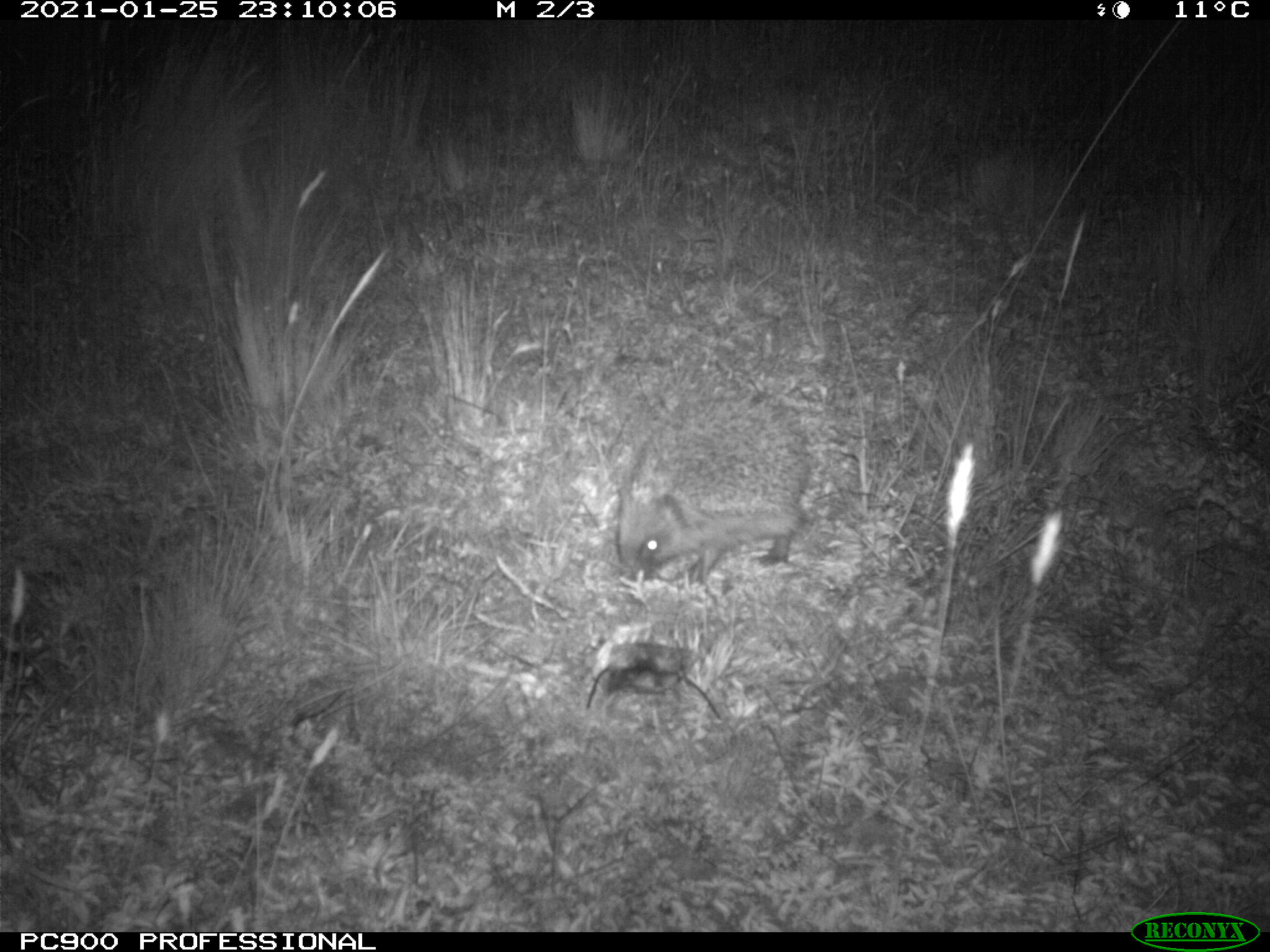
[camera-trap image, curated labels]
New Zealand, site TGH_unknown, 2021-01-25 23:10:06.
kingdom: Animalia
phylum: Chordata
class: Mammalia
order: Eulipotyphla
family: Erinaceidae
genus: Erinaceus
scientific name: Erinaceus europaeus europaeus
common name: european hedgehog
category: hedgehog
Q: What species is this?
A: Hedgehog (european hedgehog) (Erinaceus europaeus europaeus).